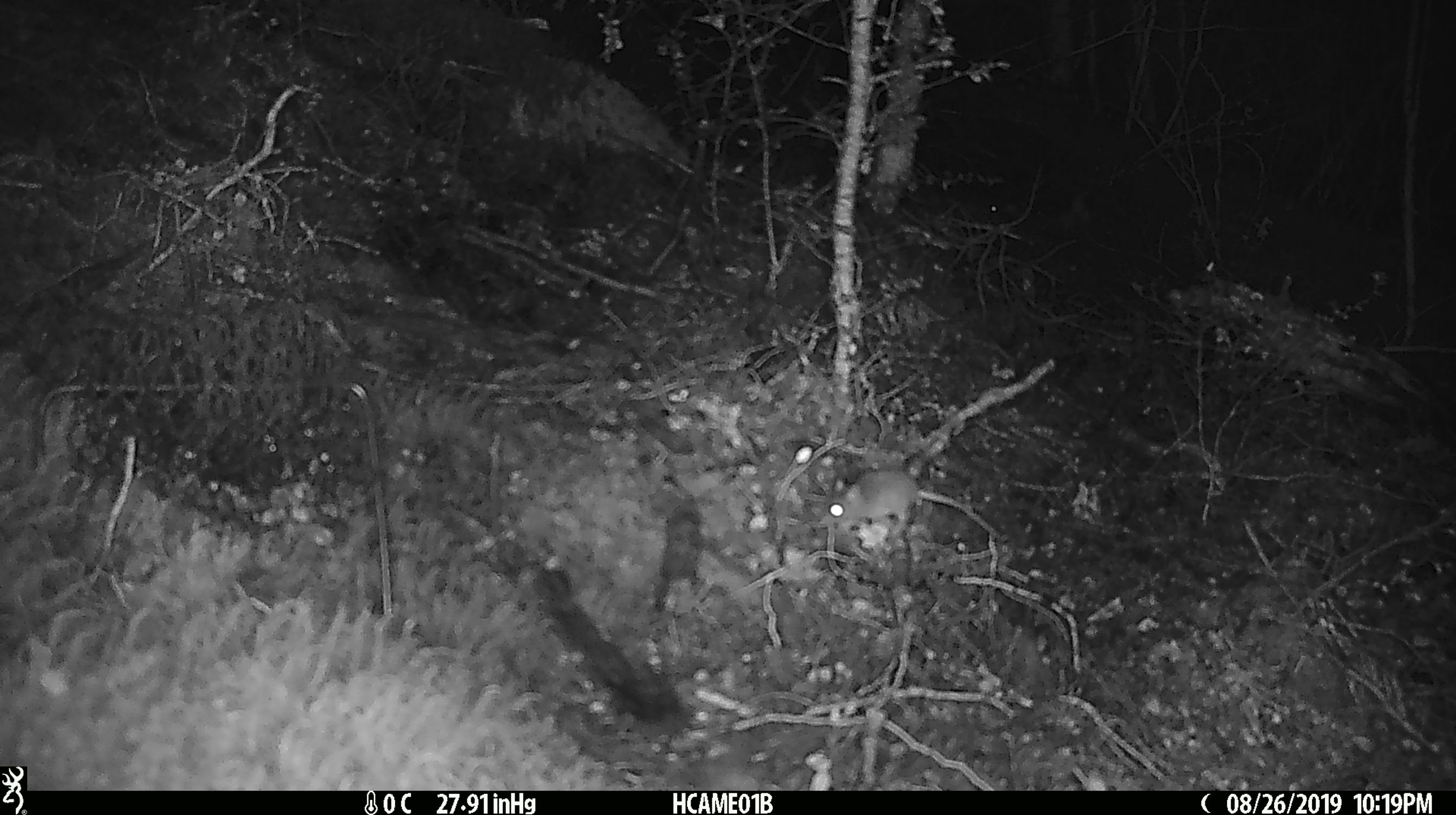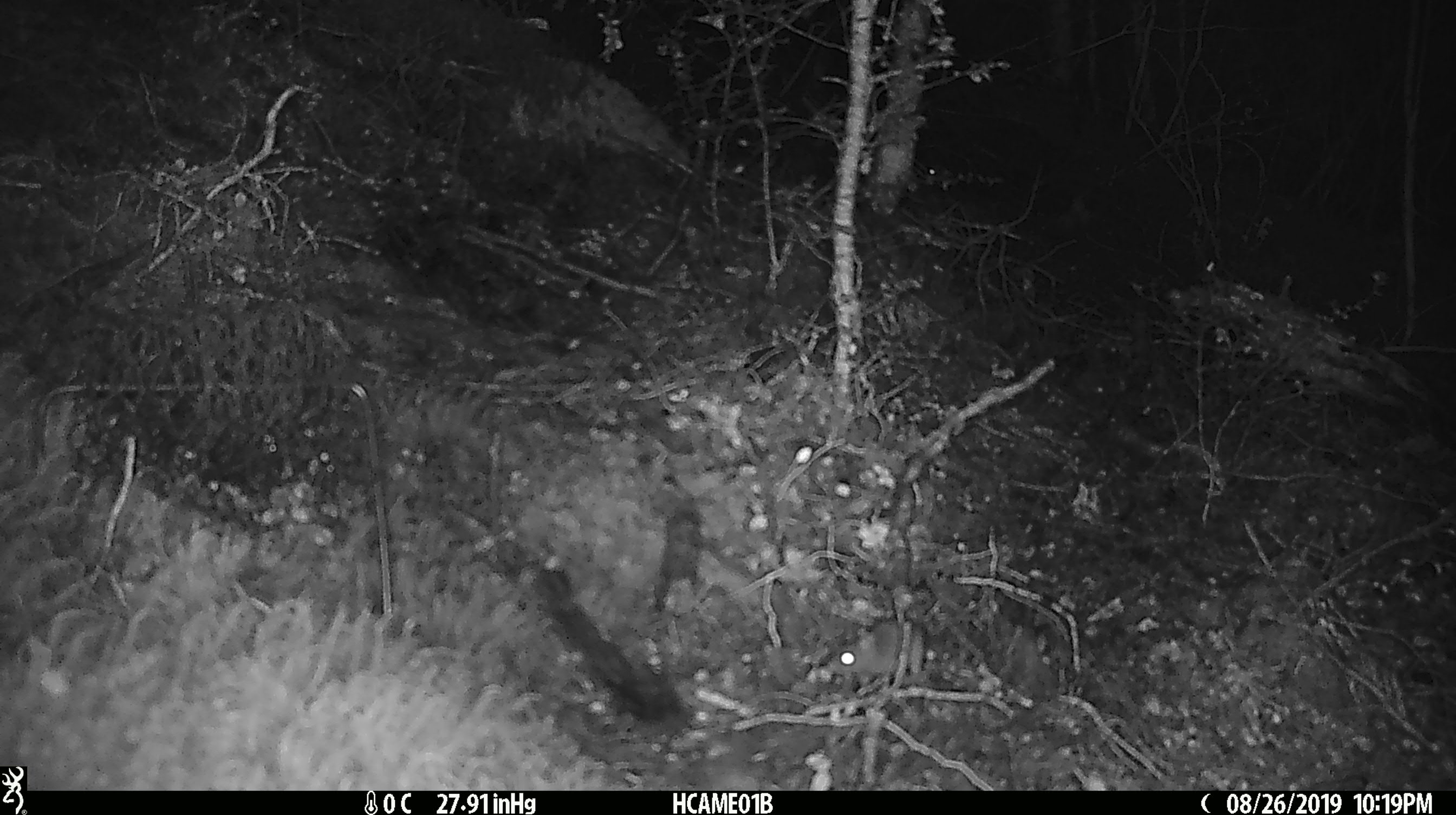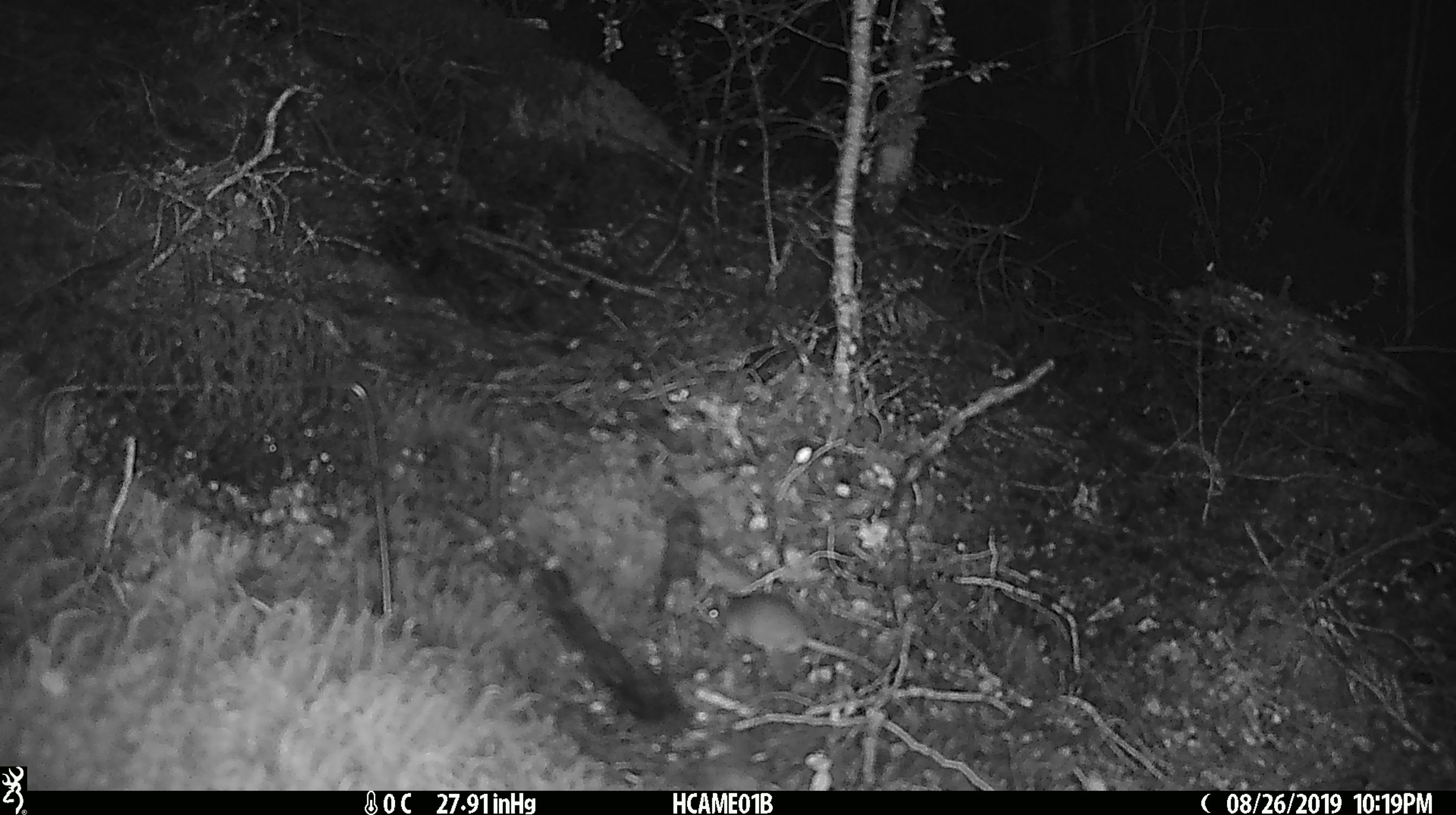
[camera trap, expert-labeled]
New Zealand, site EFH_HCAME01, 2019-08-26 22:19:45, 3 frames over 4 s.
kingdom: Animalia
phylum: Chordata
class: Mammalia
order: Rodentia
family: Muridae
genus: Mus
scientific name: Mus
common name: mouse